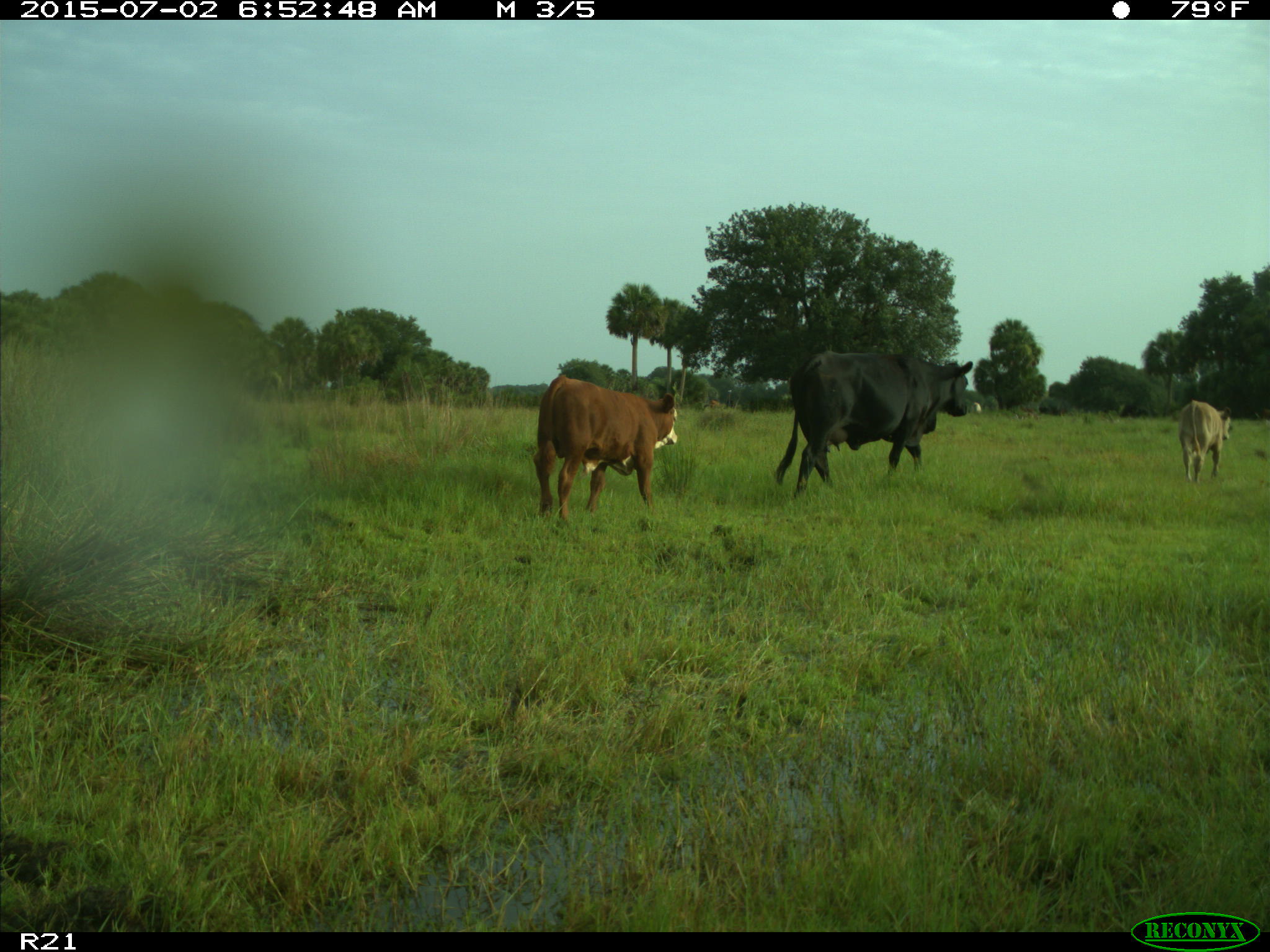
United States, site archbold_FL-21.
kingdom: Animalia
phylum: Chordata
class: Mammalia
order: Artiodactyla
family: Bovidae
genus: Bos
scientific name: Bos taurus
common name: domestic cow